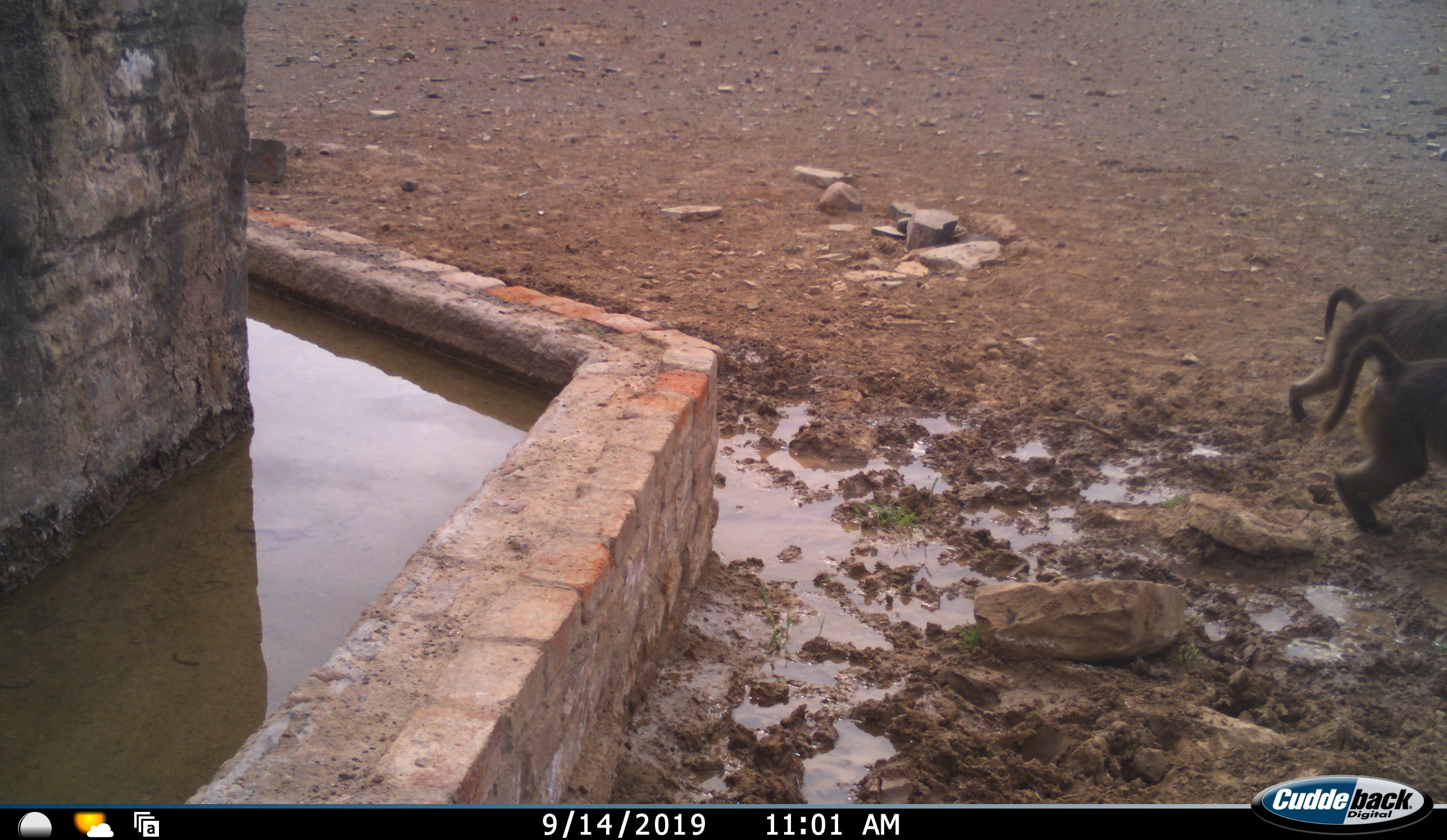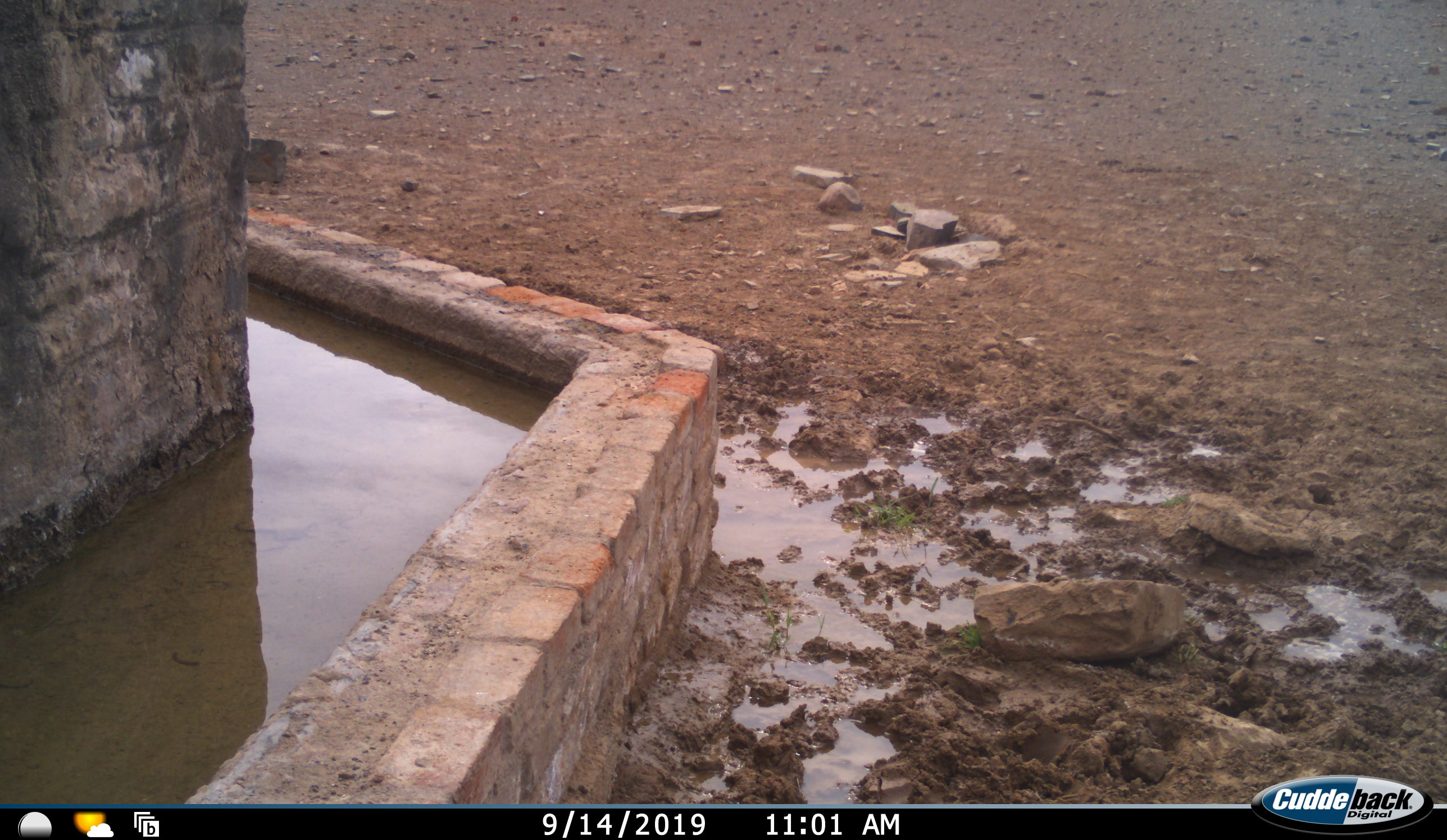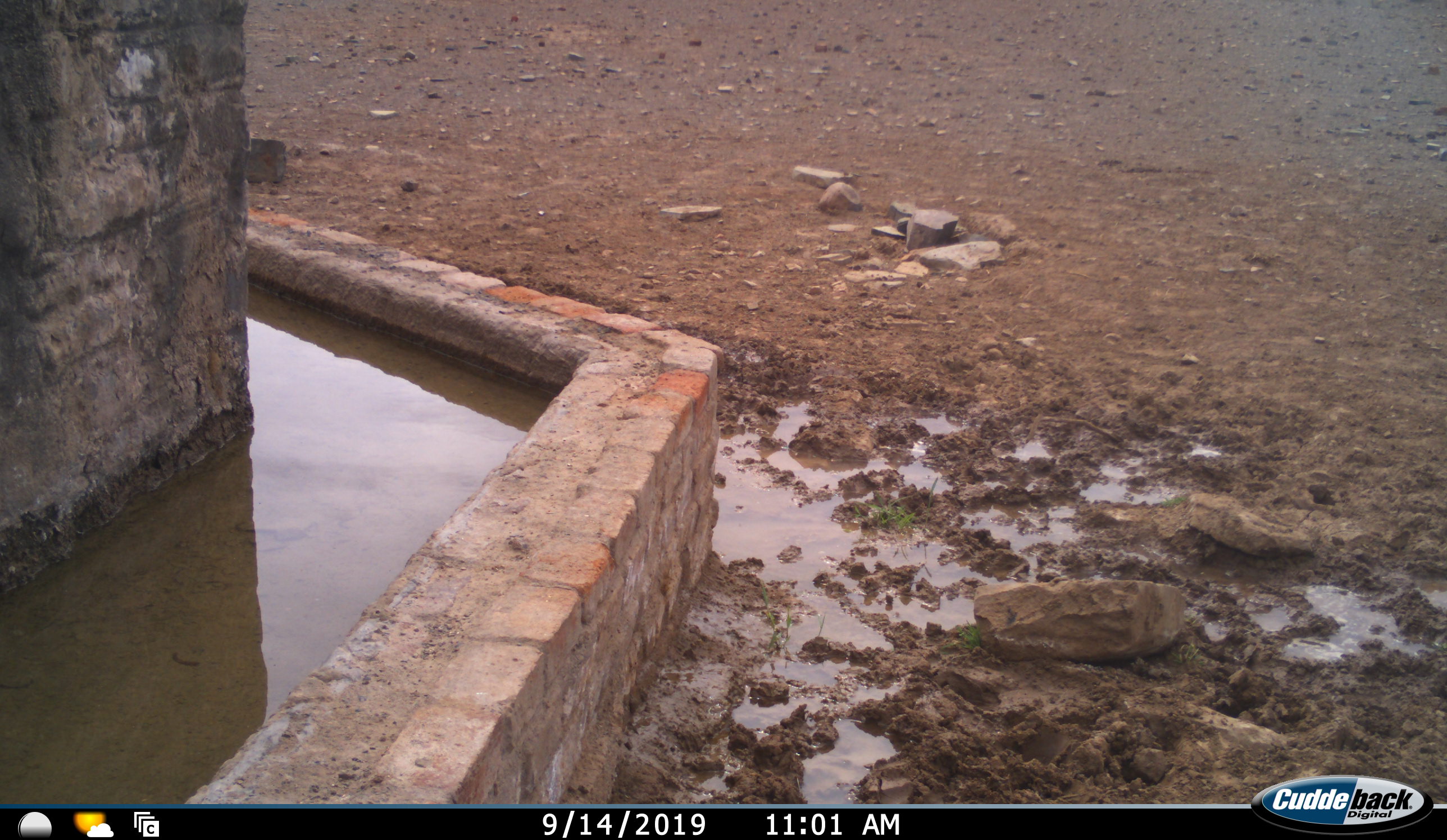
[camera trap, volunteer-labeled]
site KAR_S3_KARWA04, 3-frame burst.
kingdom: Animalia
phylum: Chordata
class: Mammalia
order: Primates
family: Cercopithecidae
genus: Papio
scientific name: Papio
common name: baboon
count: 2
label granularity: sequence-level